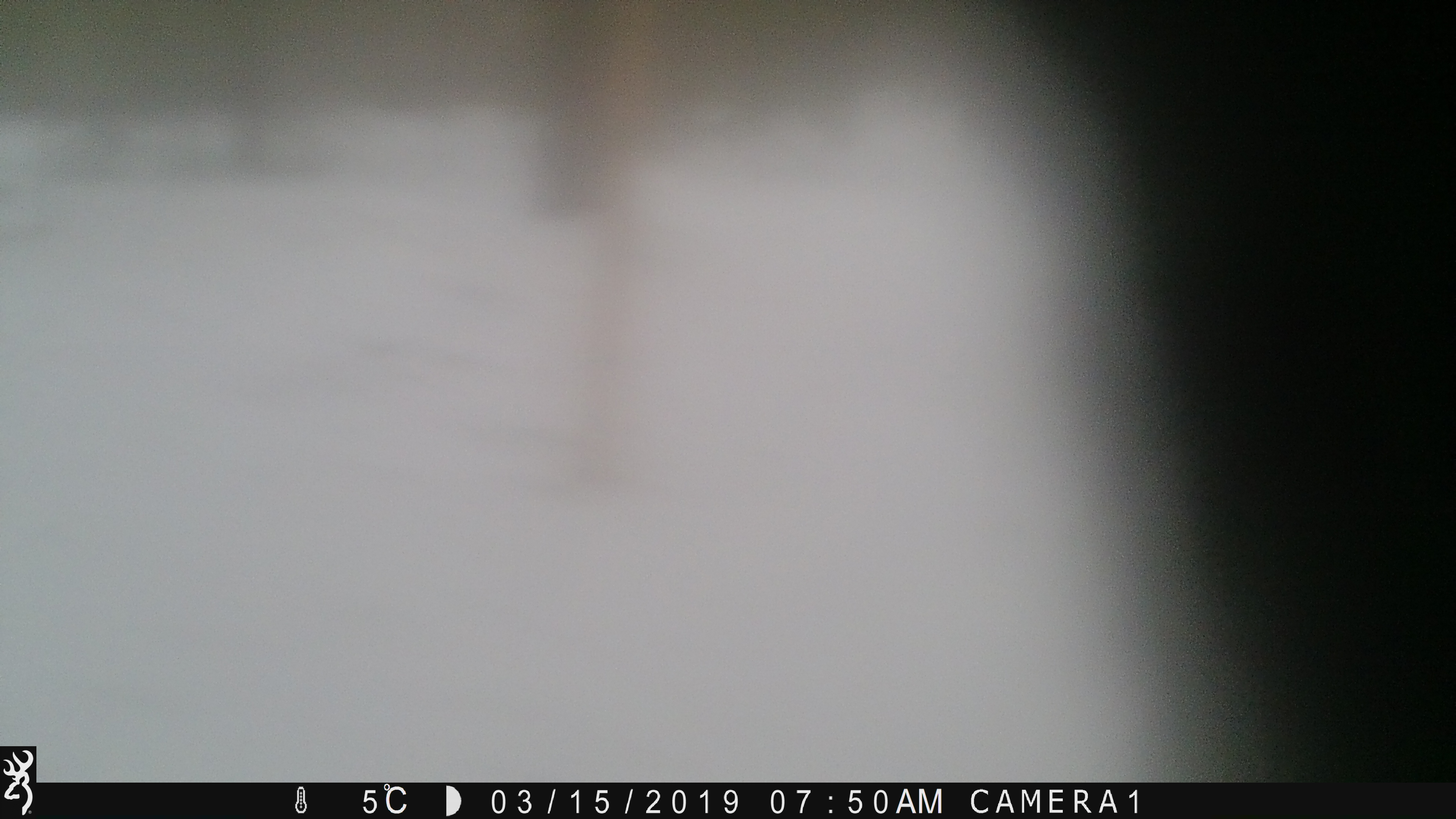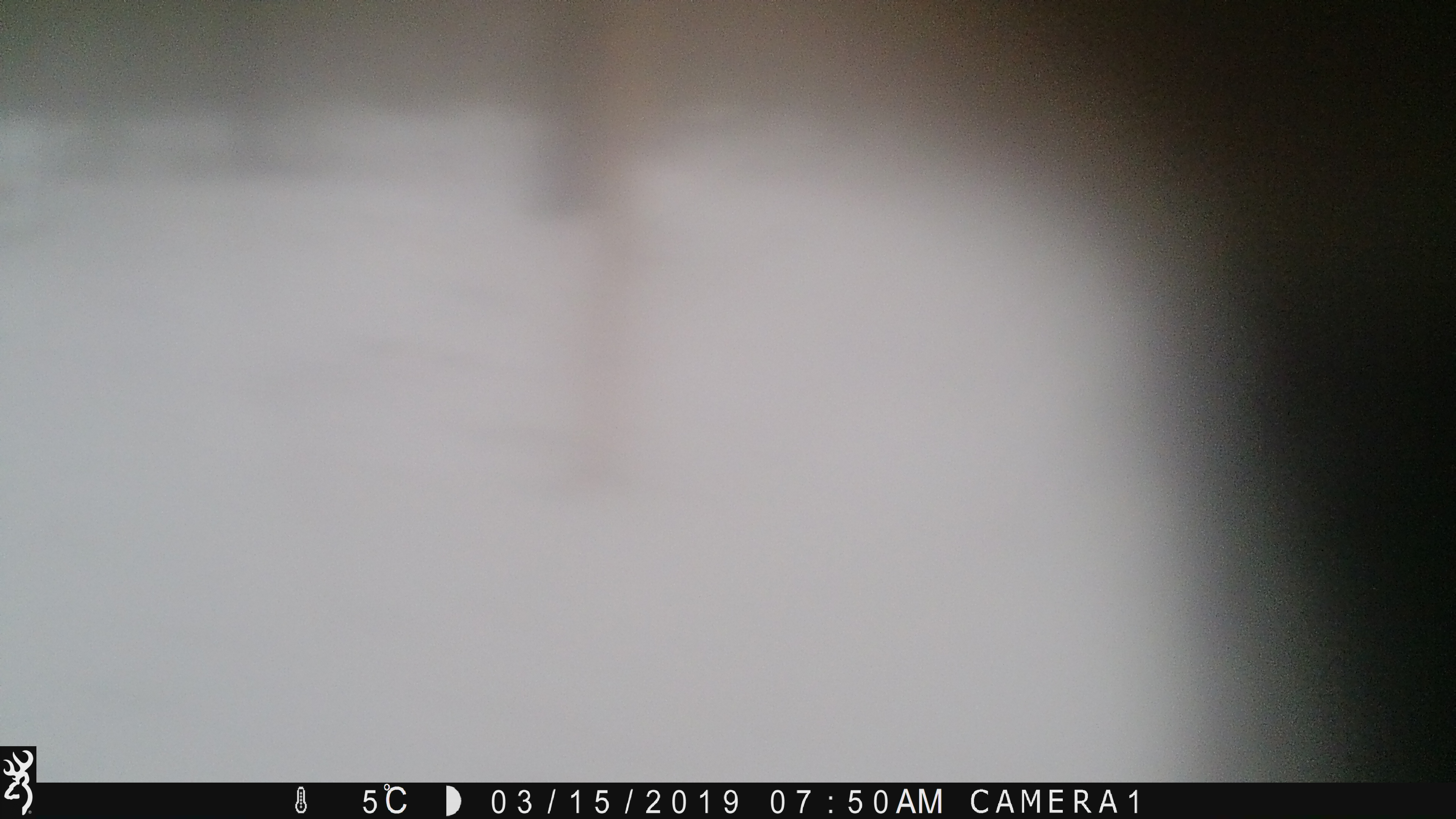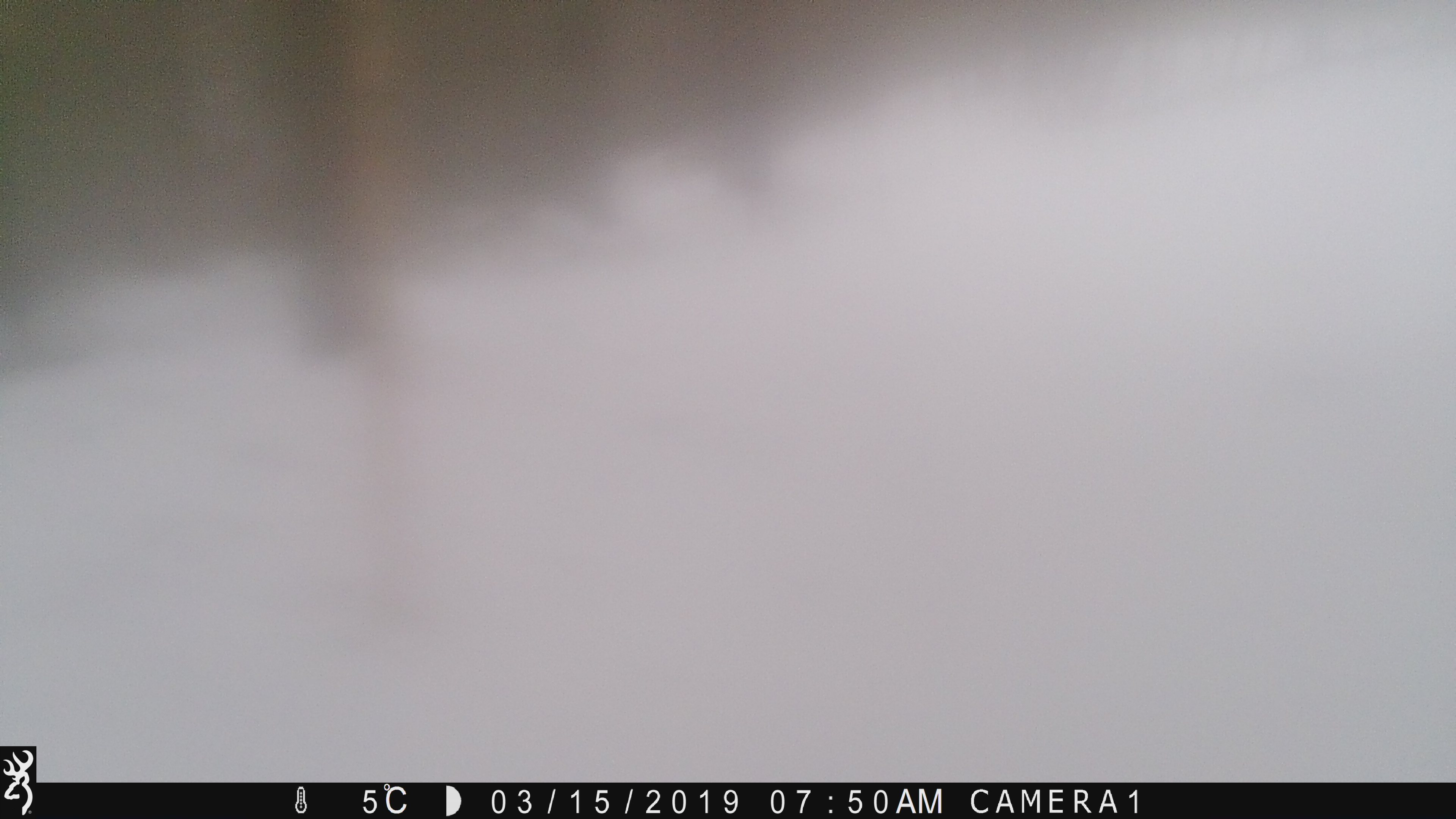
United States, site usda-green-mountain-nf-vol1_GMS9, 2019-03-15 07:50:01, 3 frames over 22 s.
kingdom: Animalia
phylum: Chordata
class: Mammalia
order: Artiodactyla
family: Cervidae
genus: Alces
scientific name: Alces alces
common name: moose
Moose (Alces alces).